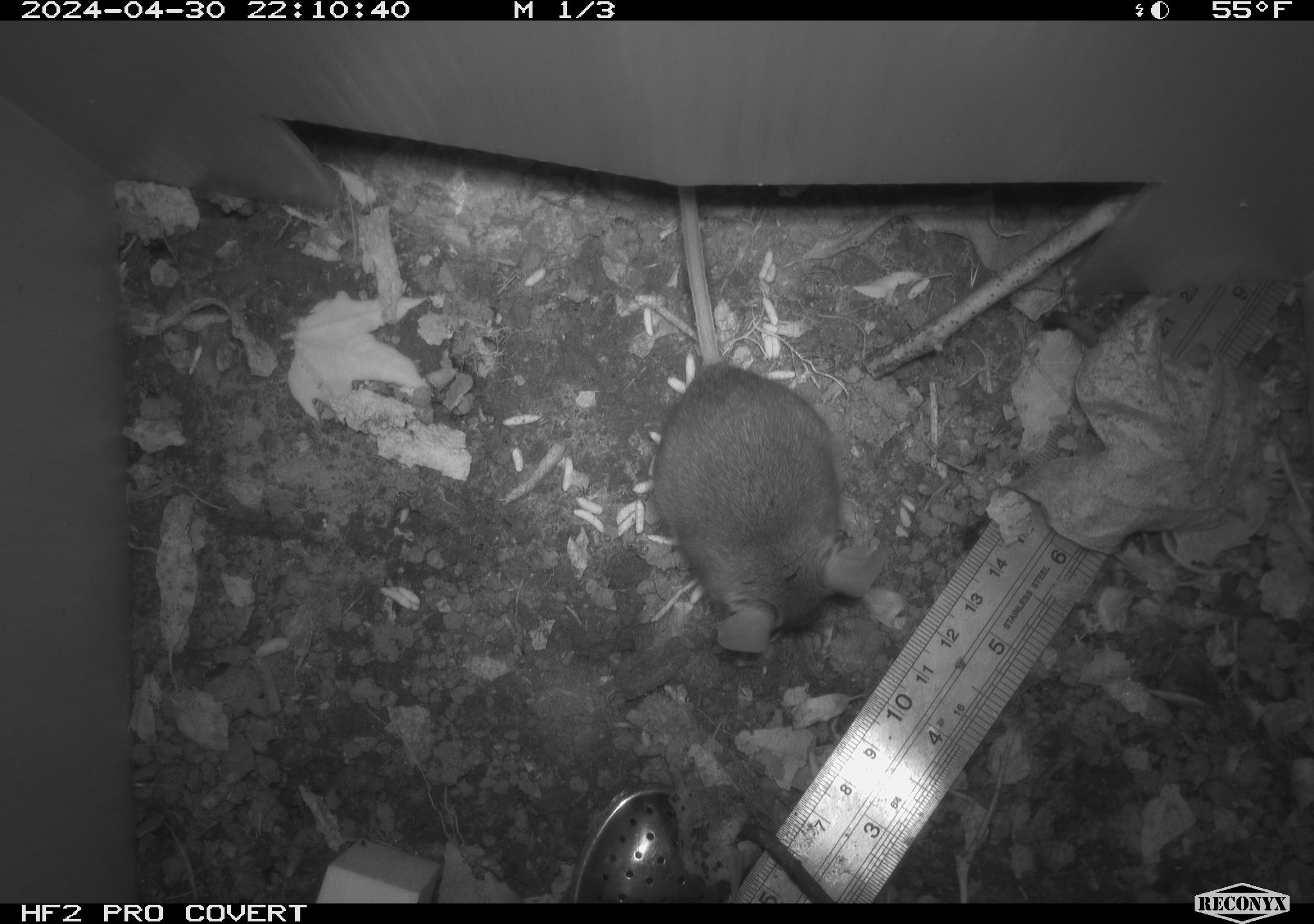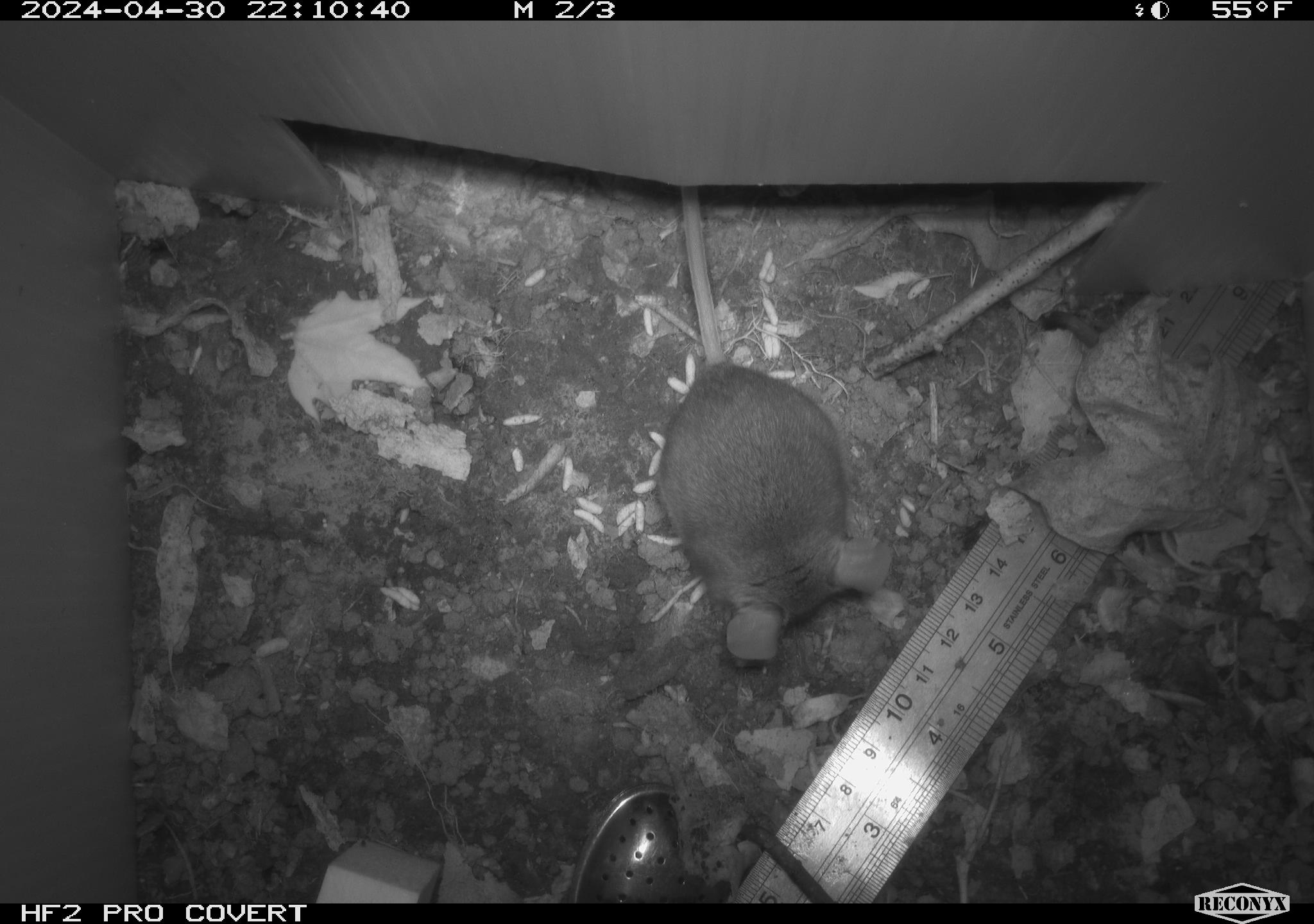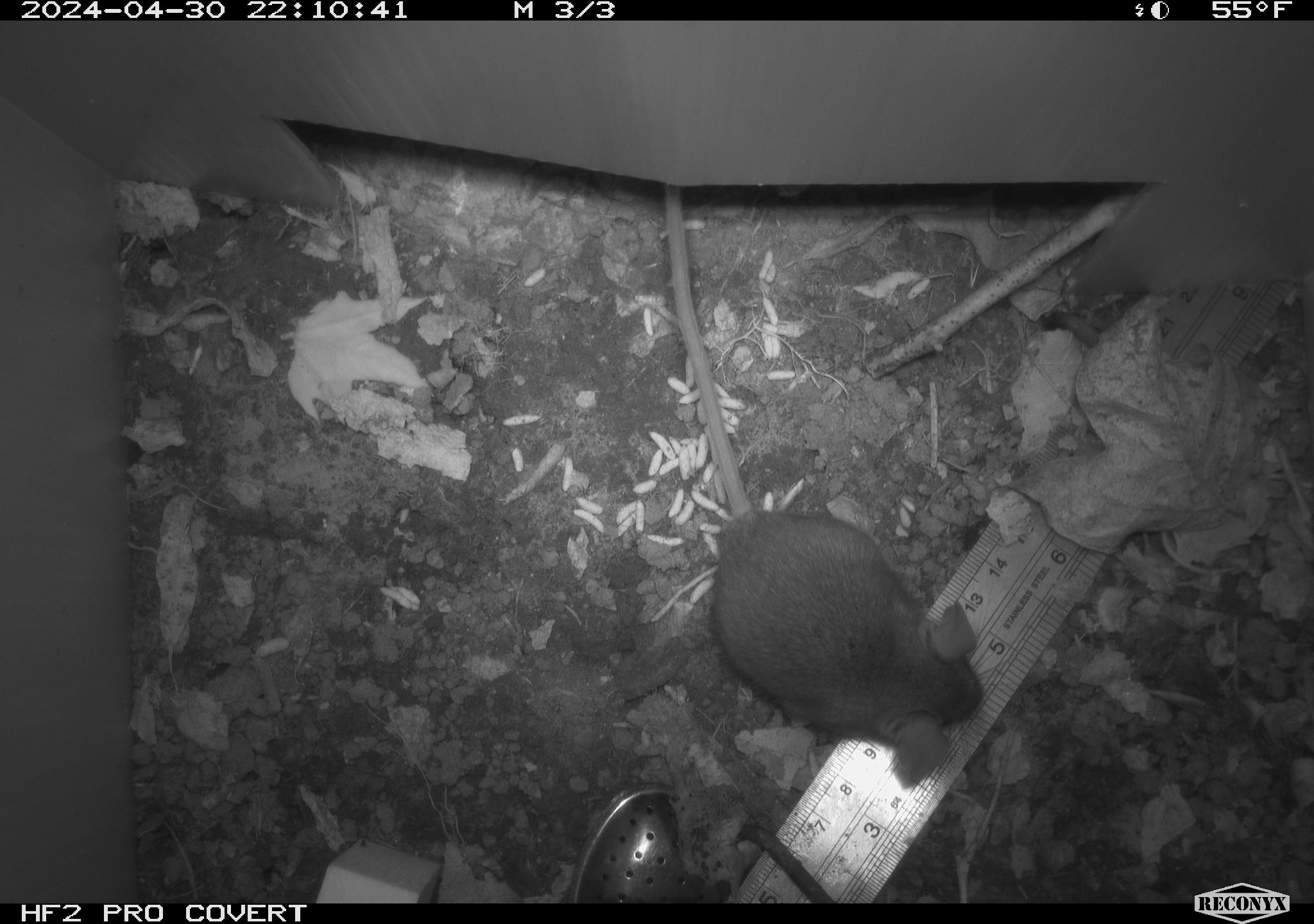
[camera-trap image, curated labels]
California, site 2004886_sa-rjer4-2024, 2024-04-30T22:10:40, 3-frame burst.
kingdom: Animalia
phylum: Chordata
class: Mammalia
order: Rodentia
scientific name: Rodentia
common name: mouse species